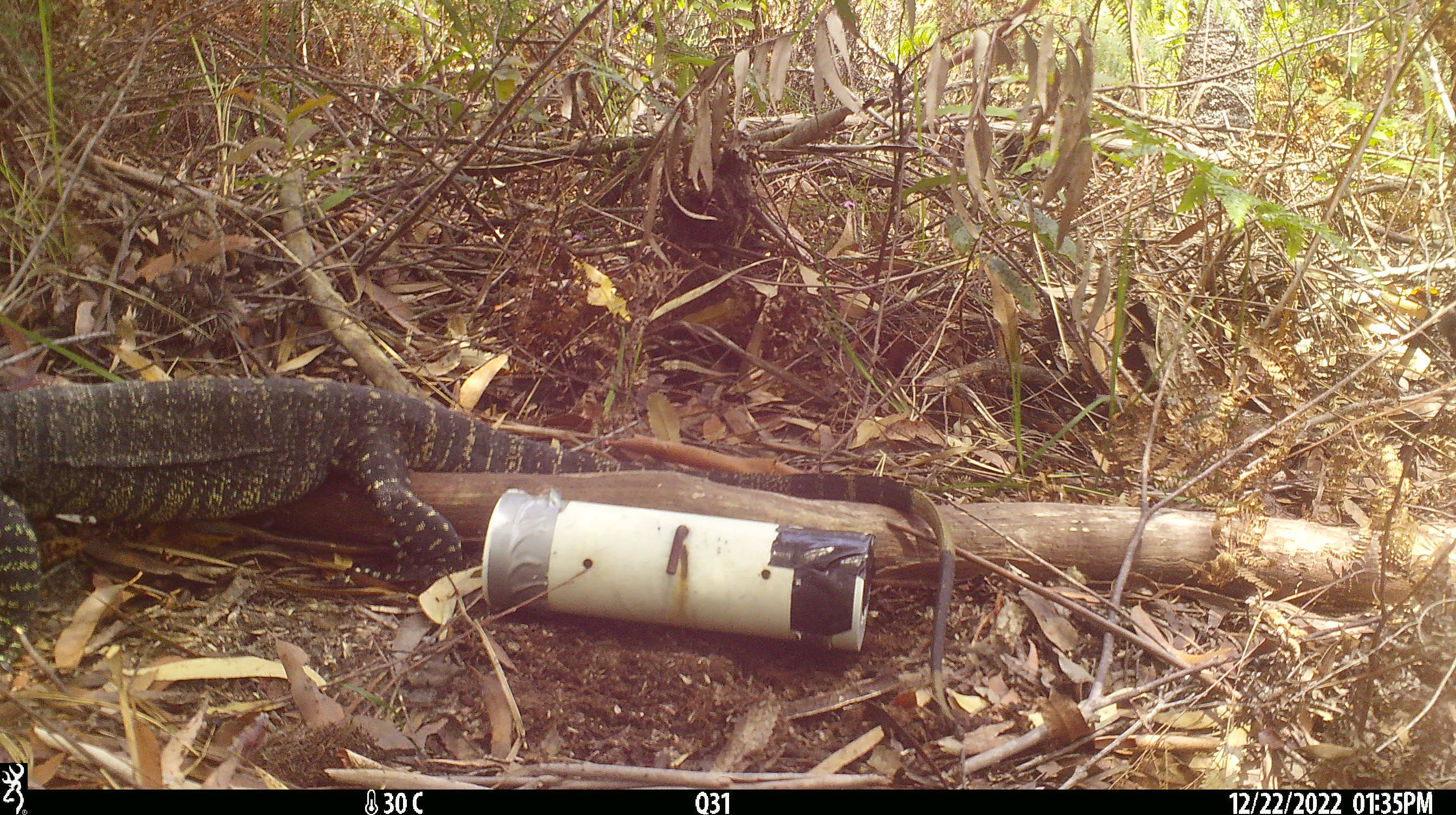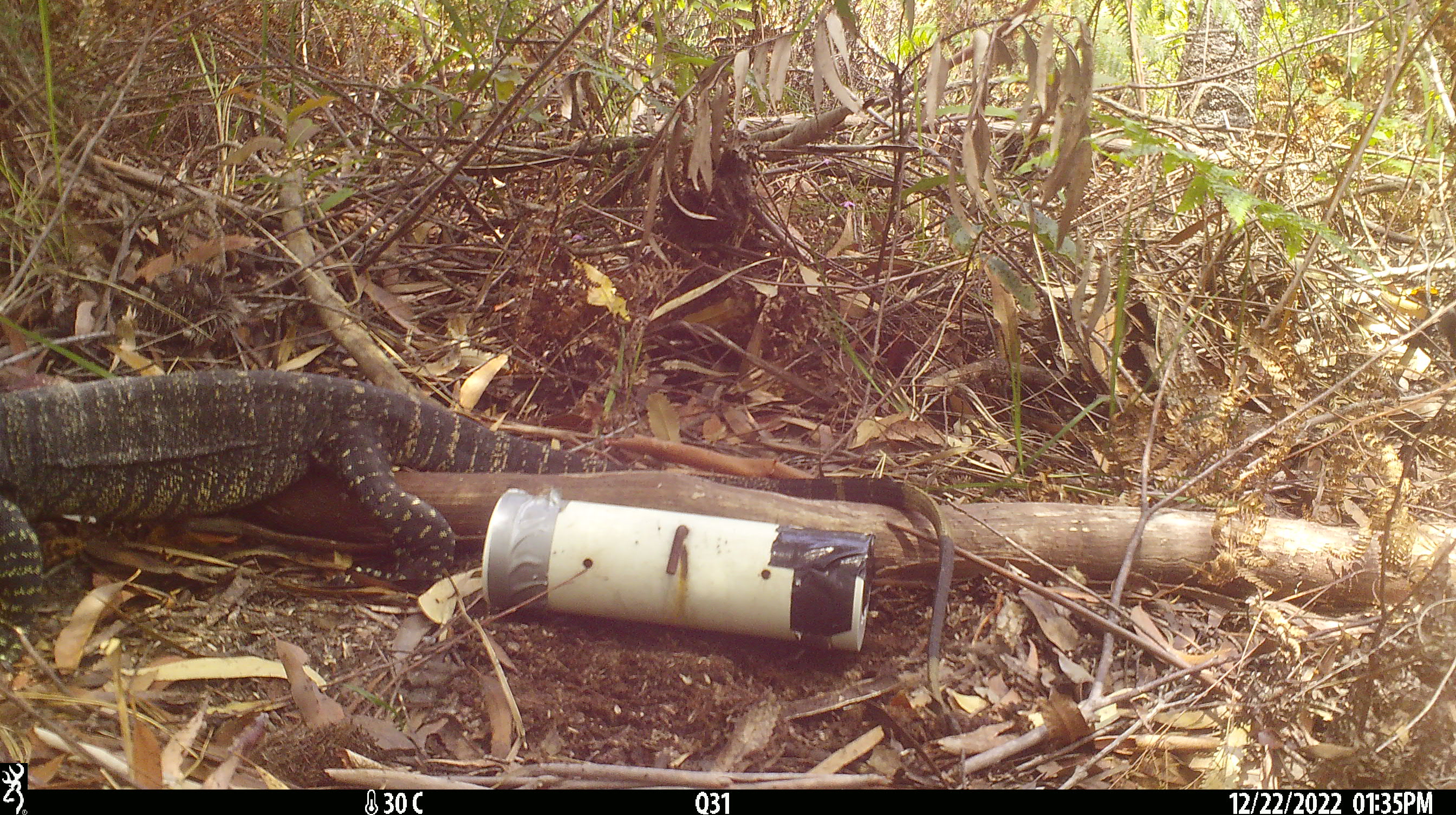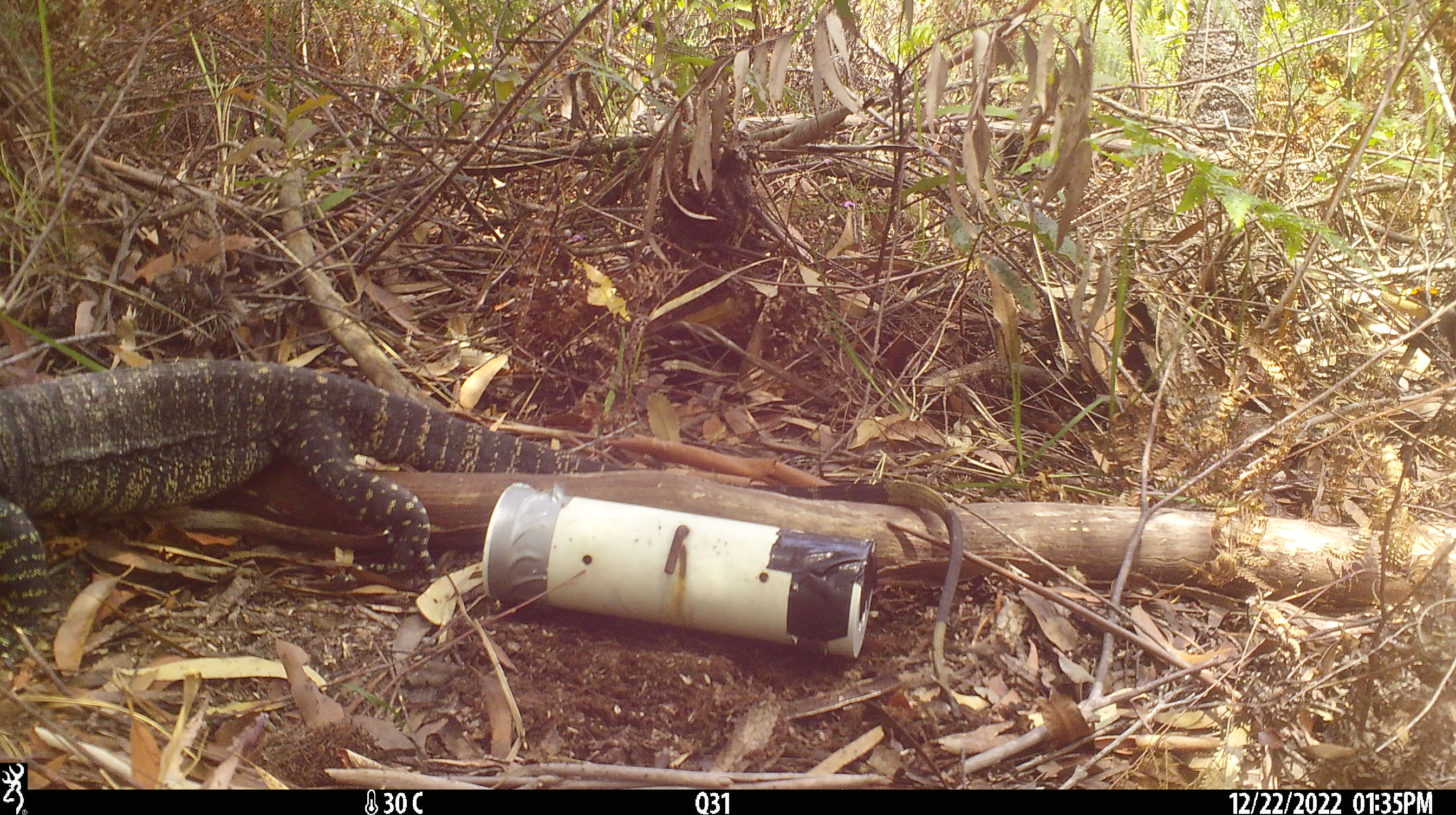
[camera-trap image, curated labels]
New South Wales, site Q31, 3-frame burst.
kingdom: Animalia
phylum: Chordata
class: Reptilia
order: Squamata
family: Varanidae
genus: Varanus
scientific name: Varanus varius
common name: lace monitor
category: goanna